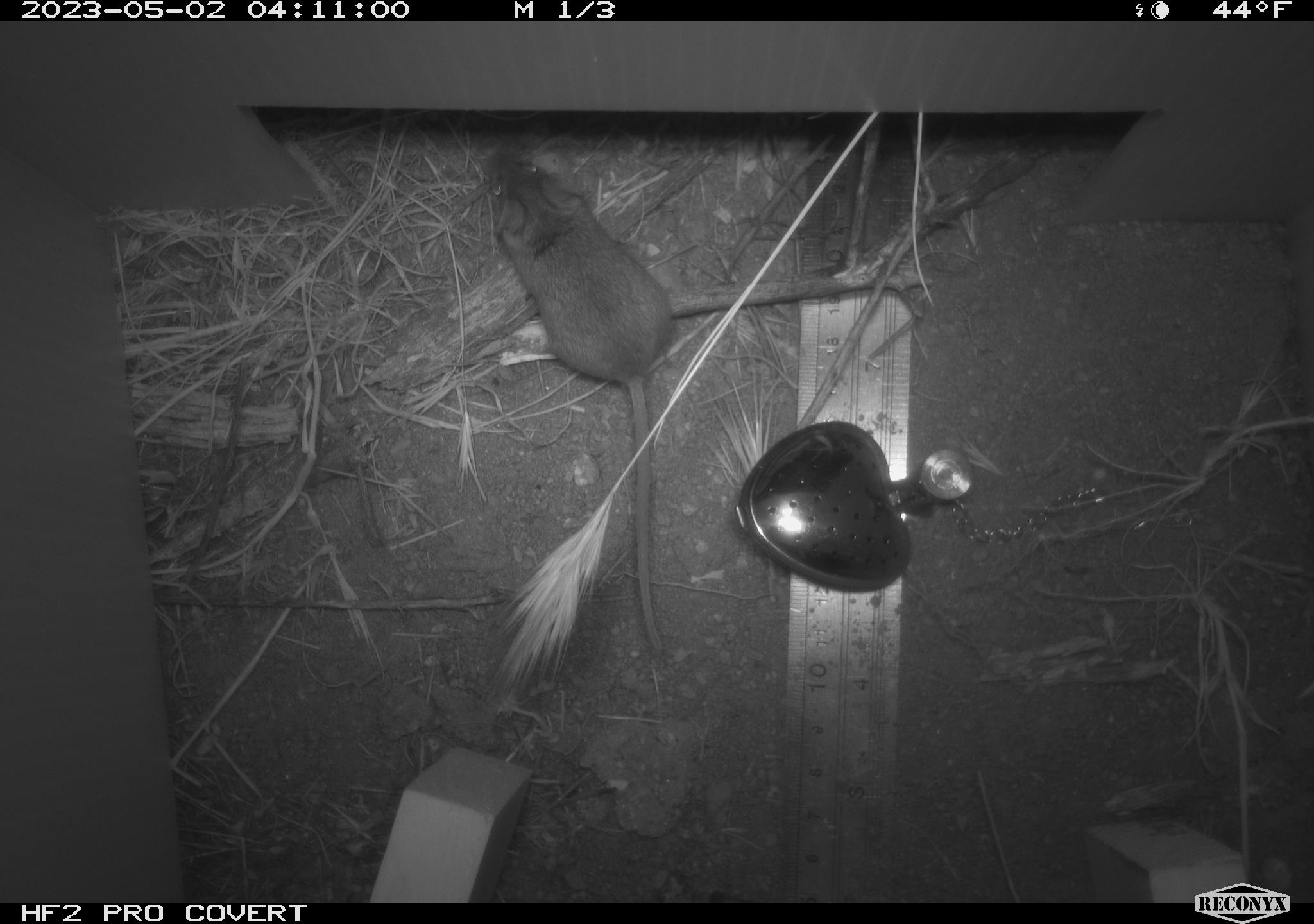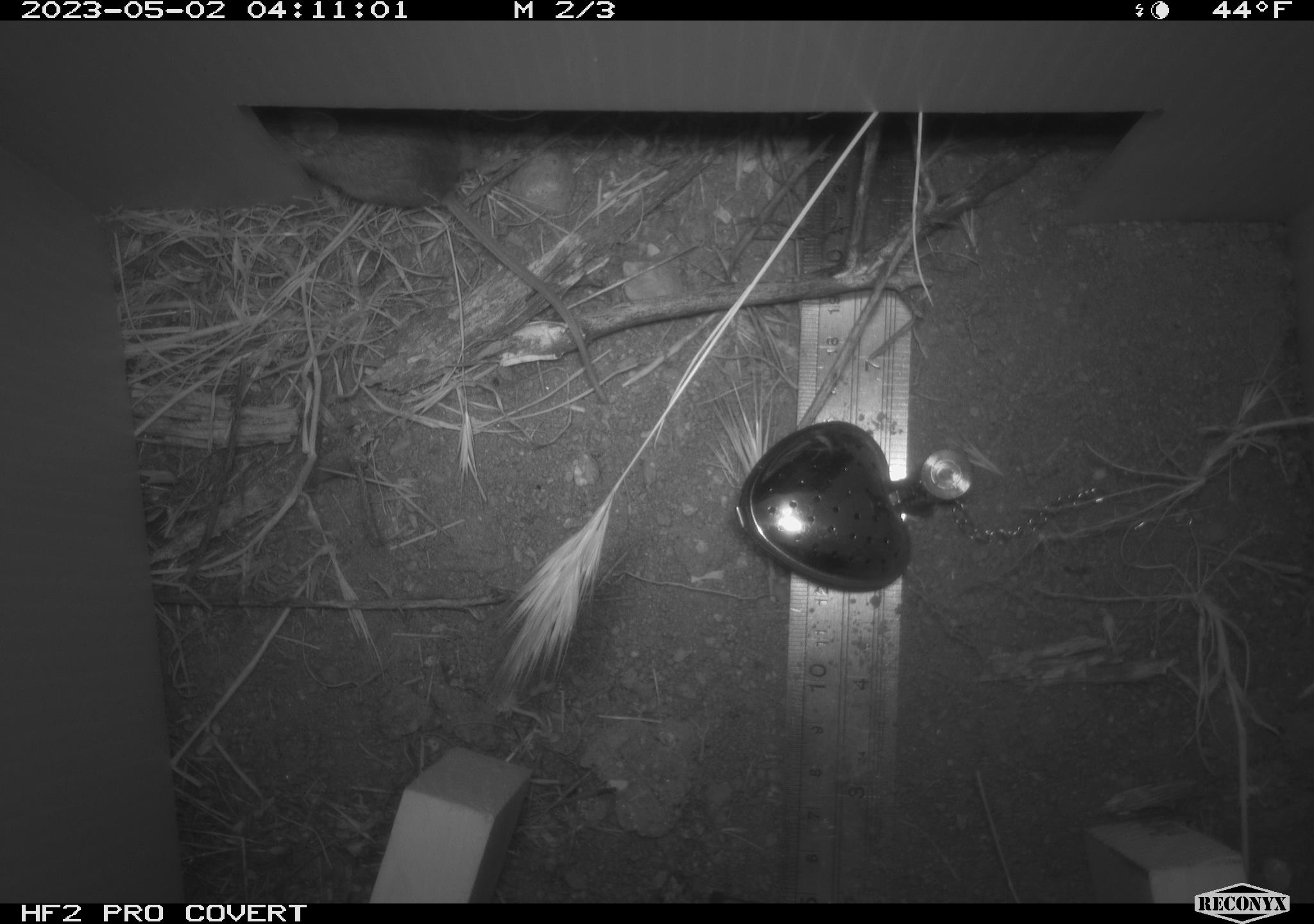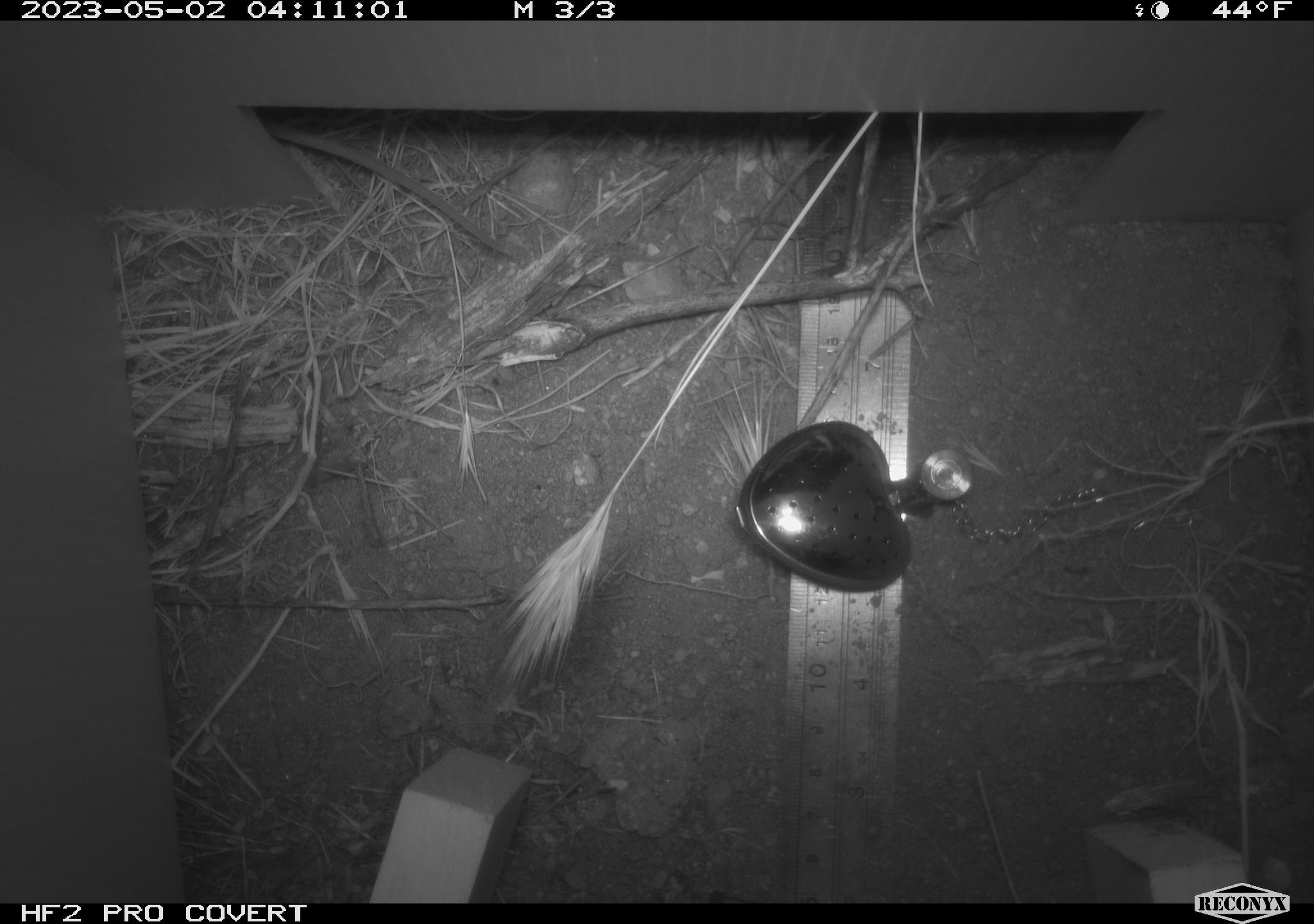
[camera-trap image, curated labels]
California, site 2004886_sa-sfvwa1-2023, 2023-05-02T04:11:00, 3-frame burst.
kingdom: Animalia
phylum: Chordata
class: Mammalia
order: Rodentia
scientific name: Rodentia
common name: mouse species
Mouse species (Rodentia).